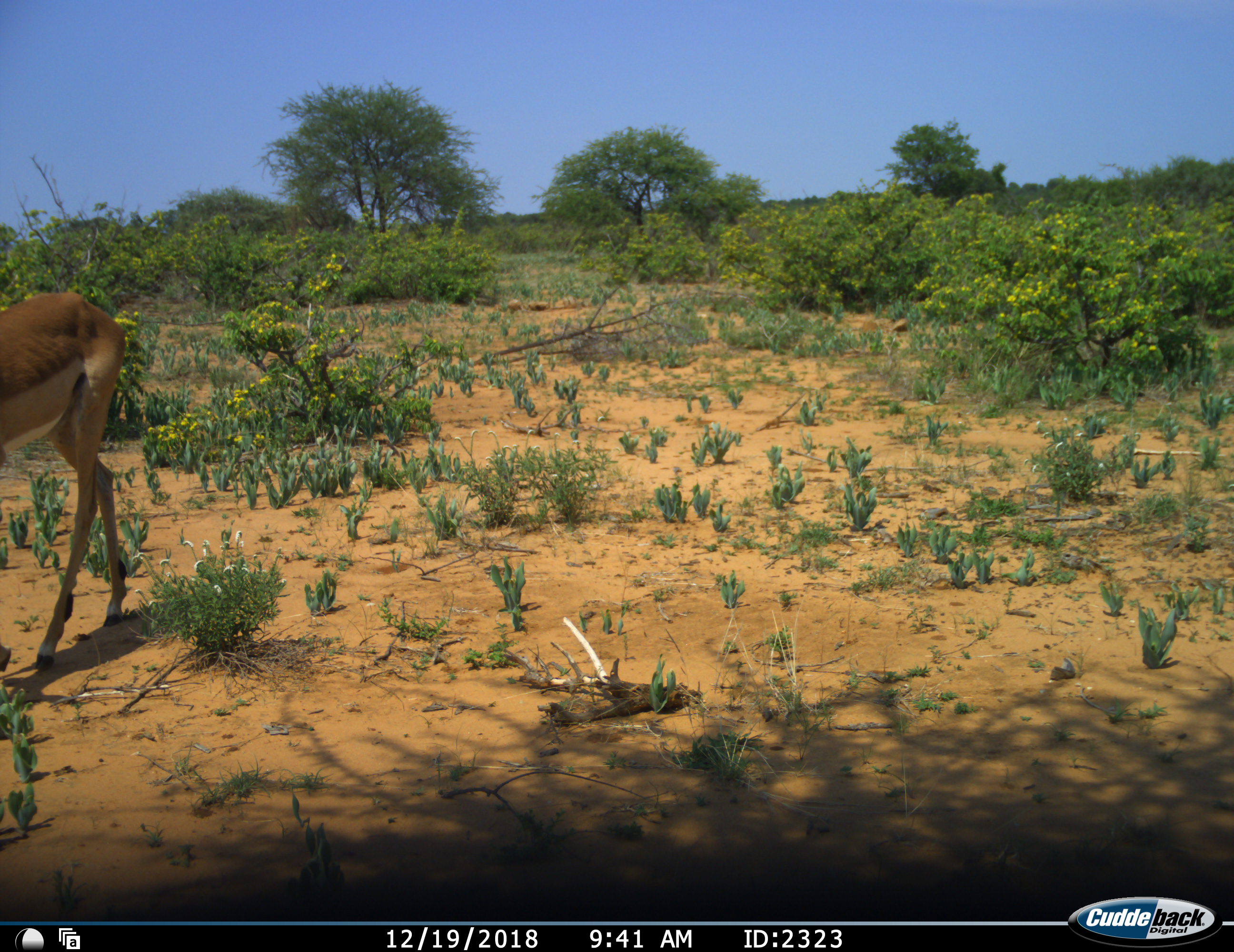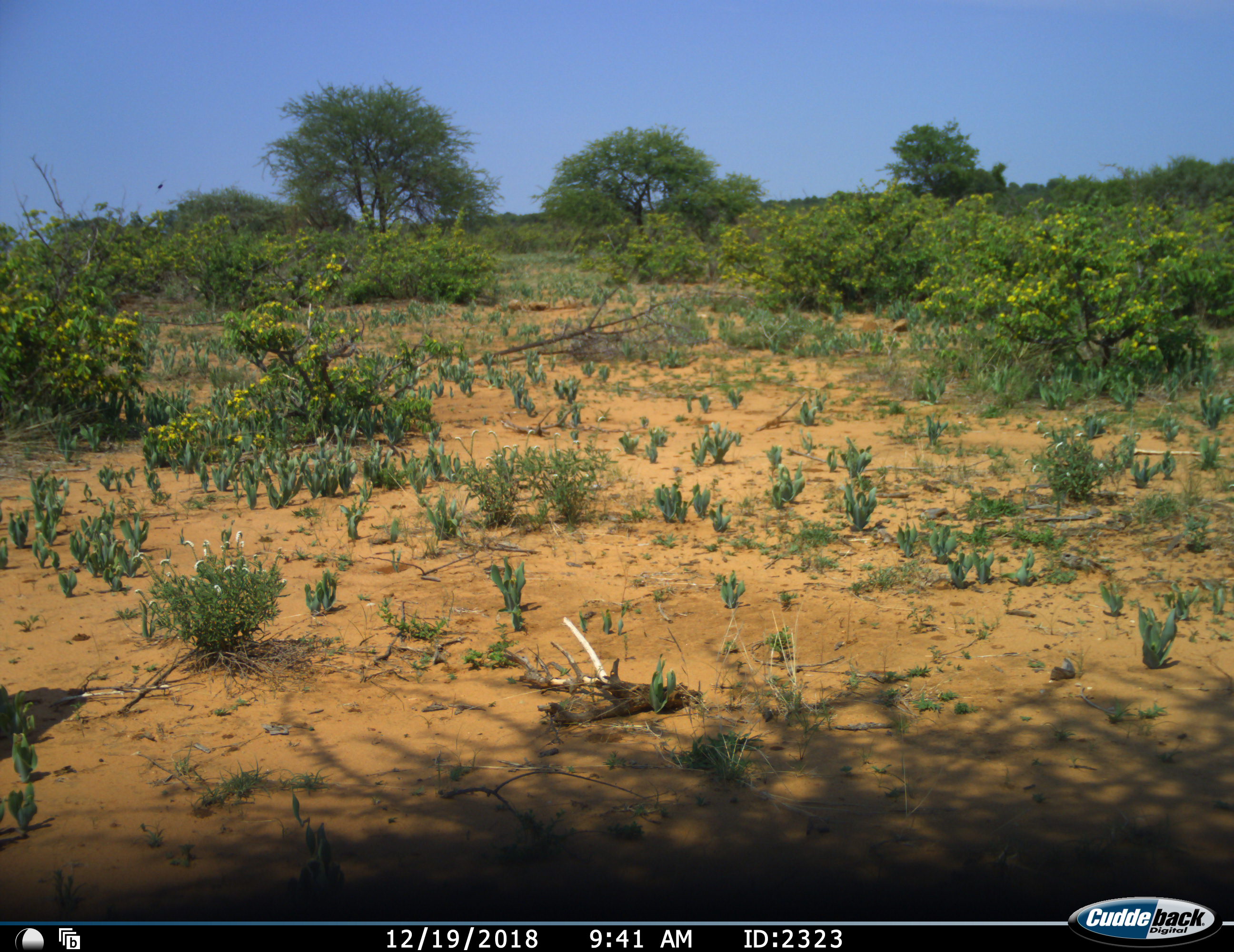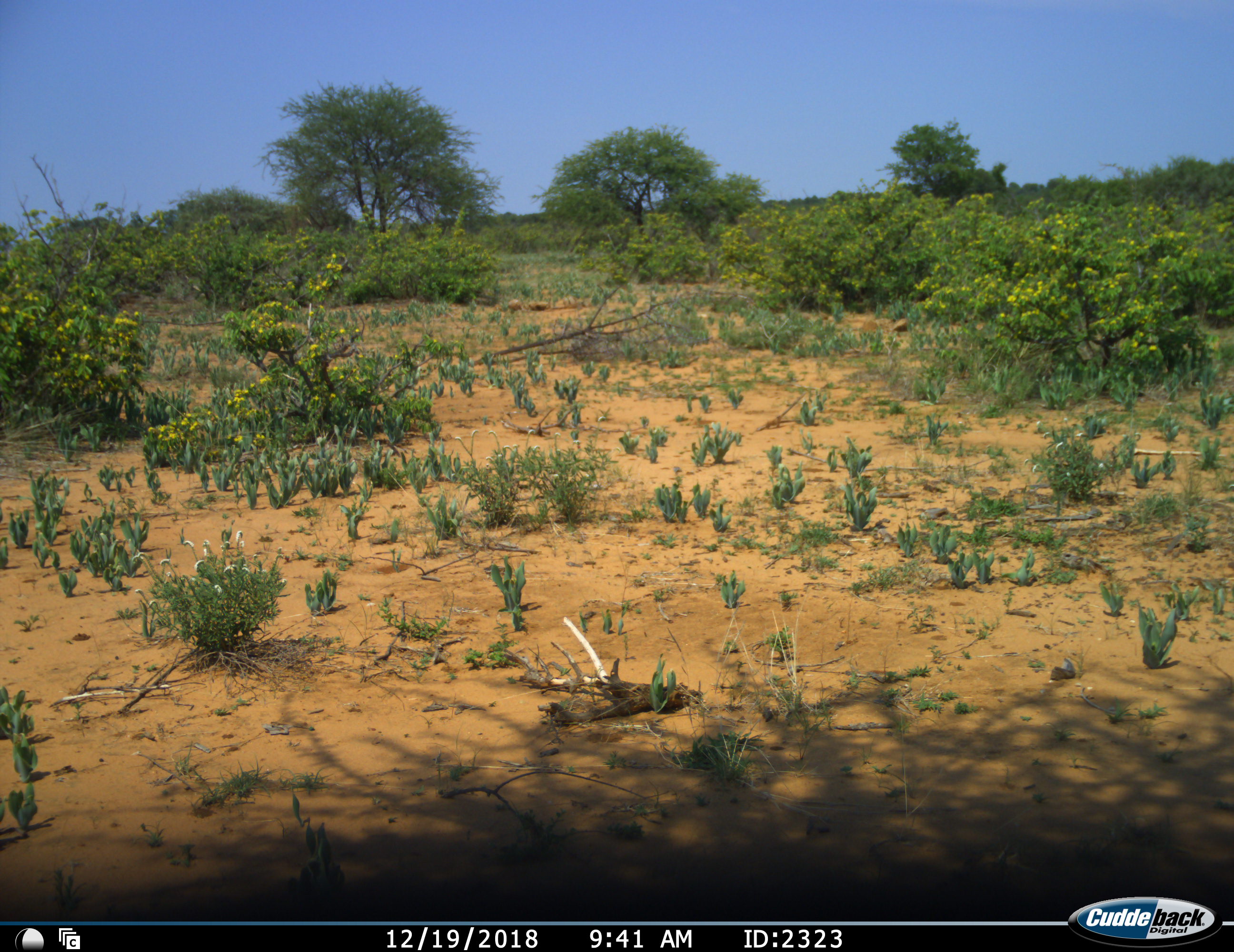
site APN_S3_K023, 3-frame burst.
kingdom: Animalia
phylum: Chordata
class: Mammalia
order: Artiodactyla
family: Bovidae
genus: Aepyceros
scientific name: Aepyceros melampus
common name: impala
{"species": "impala (Aepyceros melampus)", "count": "1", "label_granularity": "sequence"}